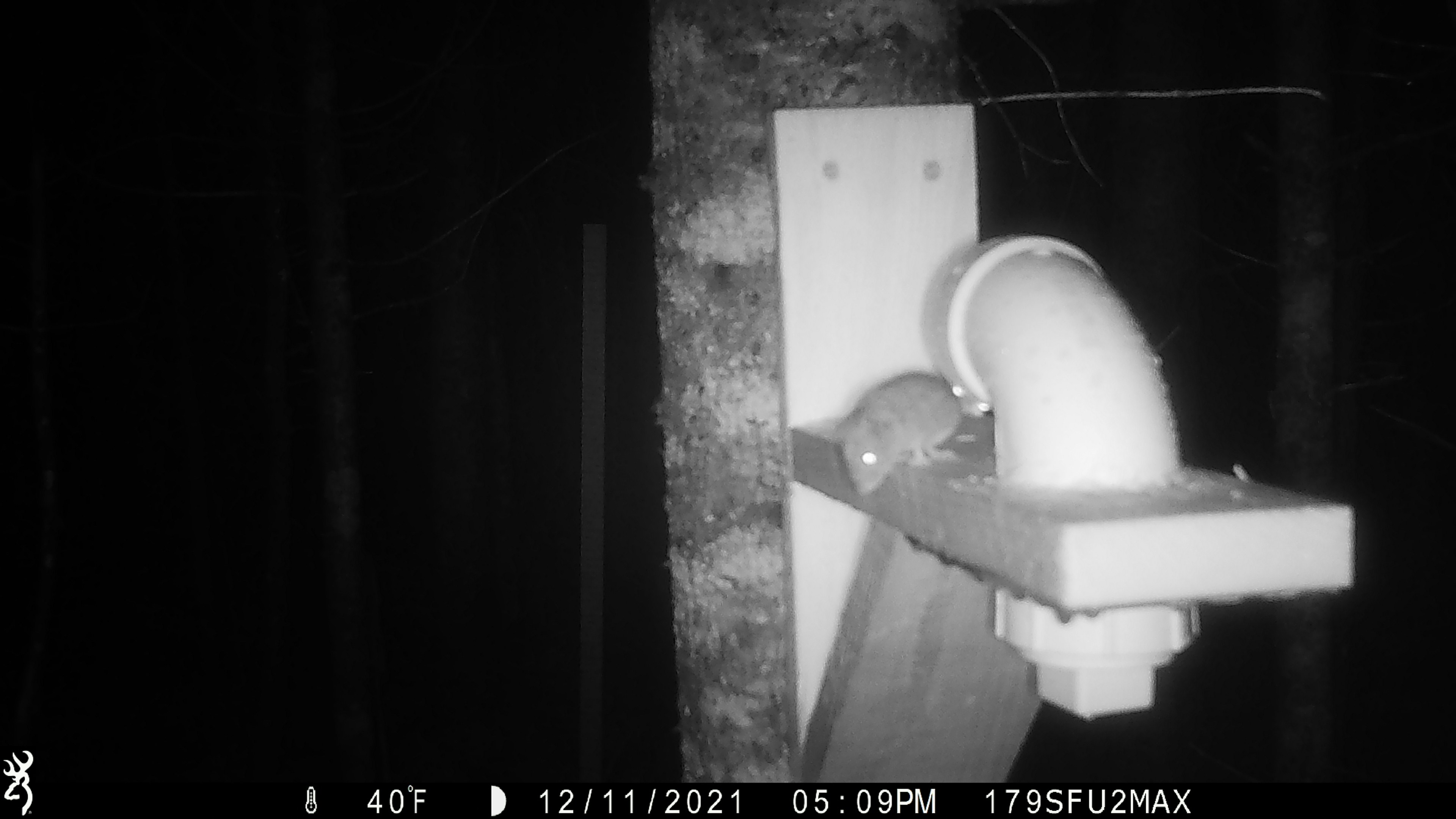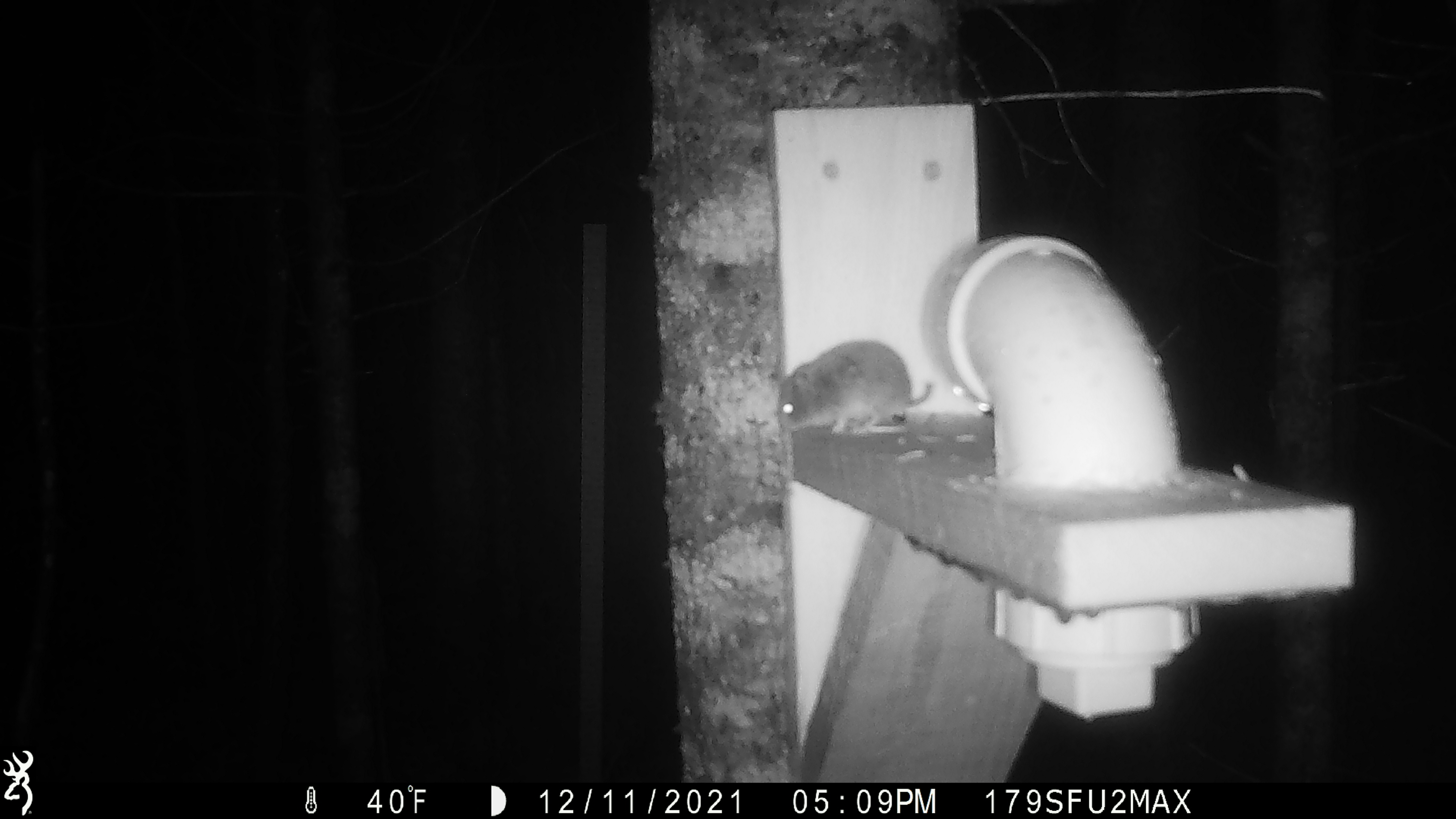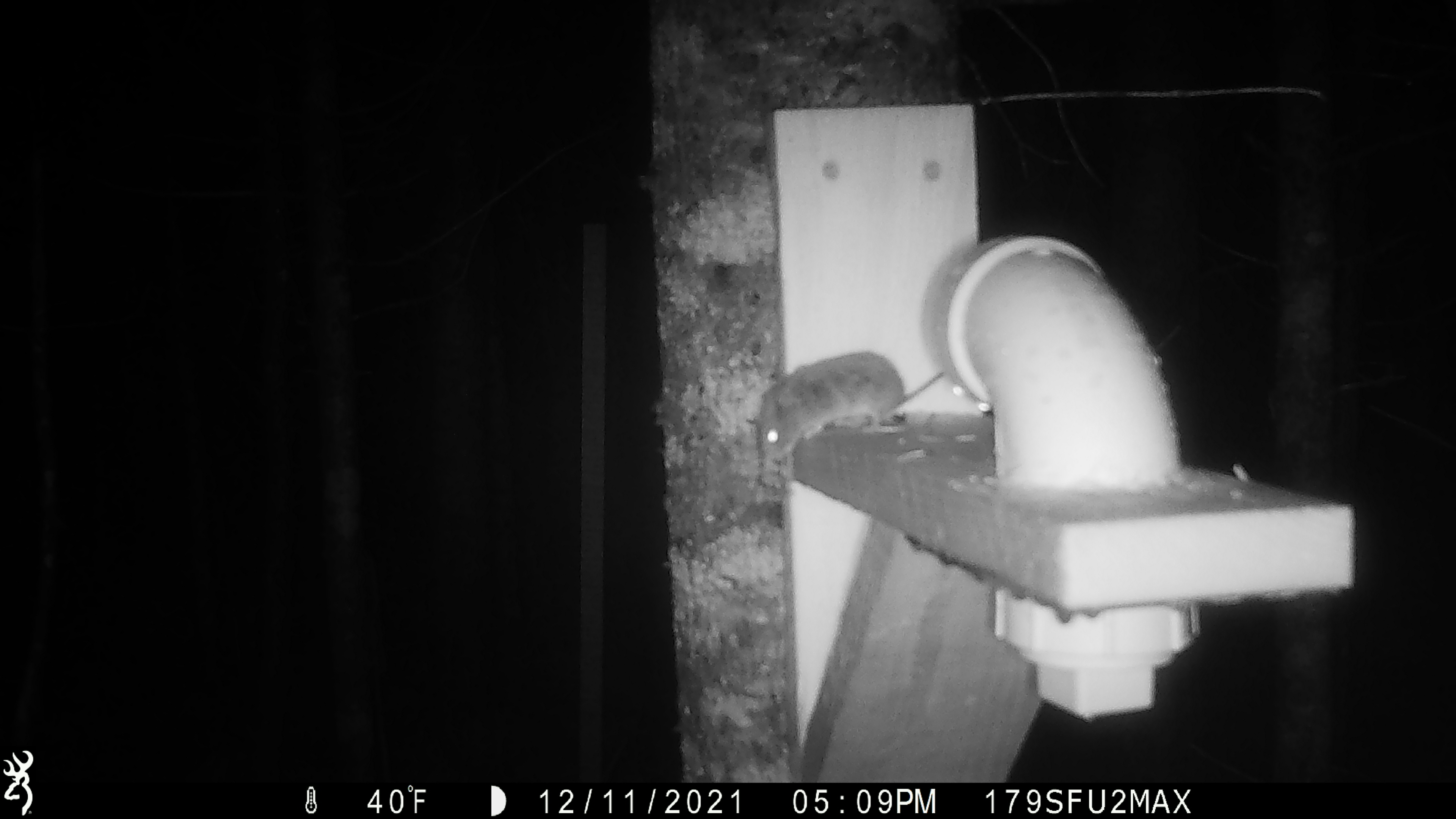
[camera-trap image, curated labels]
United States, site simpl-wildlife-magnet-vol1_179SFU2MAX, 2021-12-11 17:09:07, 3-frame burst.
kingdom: Animalia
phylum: Chordata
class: Mammalia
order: Rodentia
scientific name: Rodentia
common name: mouse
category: mouse sp.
Mouse sp. (mouse) (Rodentia).